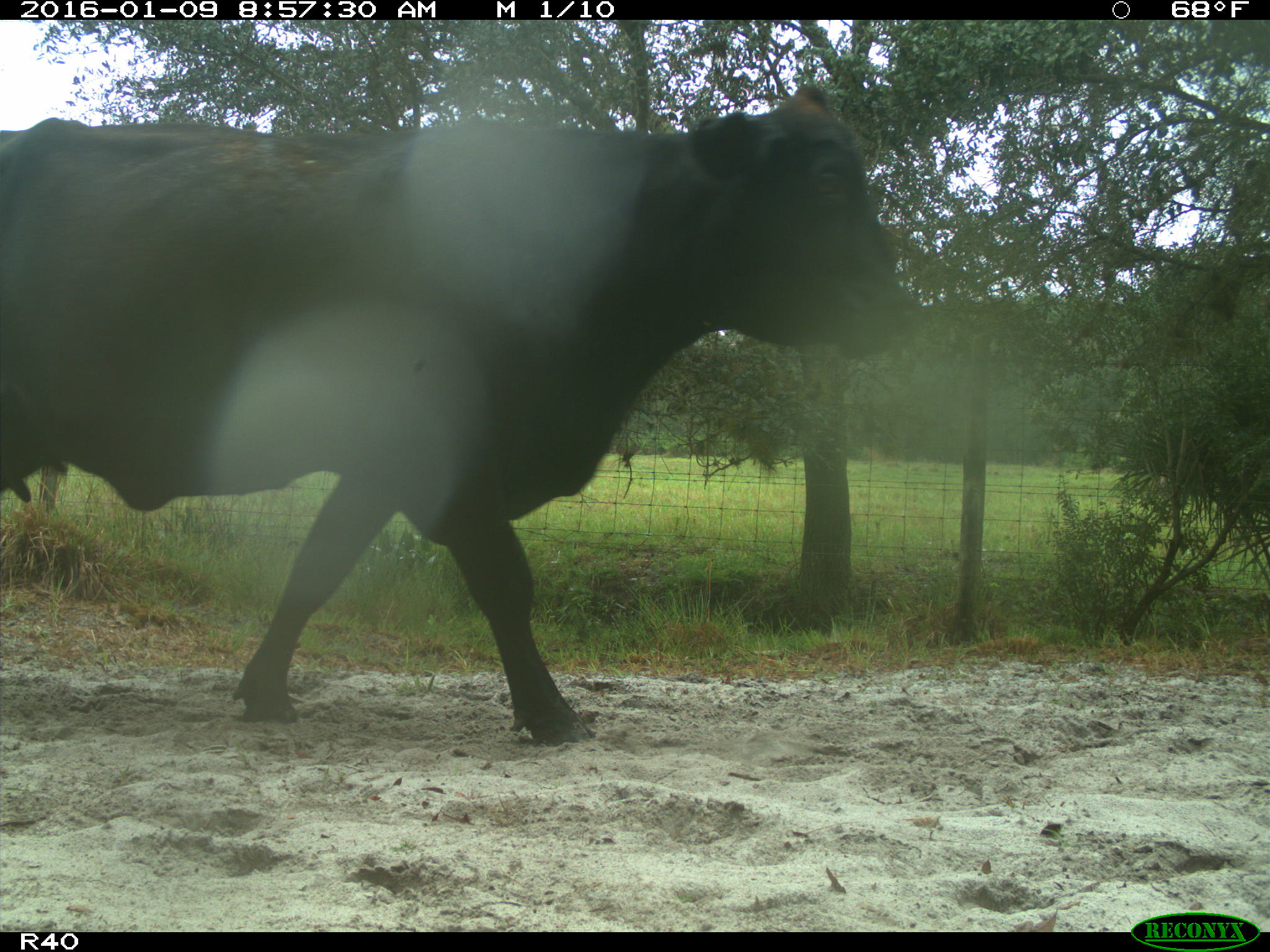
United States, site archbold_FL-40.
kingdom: Animalia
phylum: Chordata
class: Mammalia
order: Artiodactyla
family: Bovidae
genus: Bos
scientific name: Bos taurus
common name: domestic cow